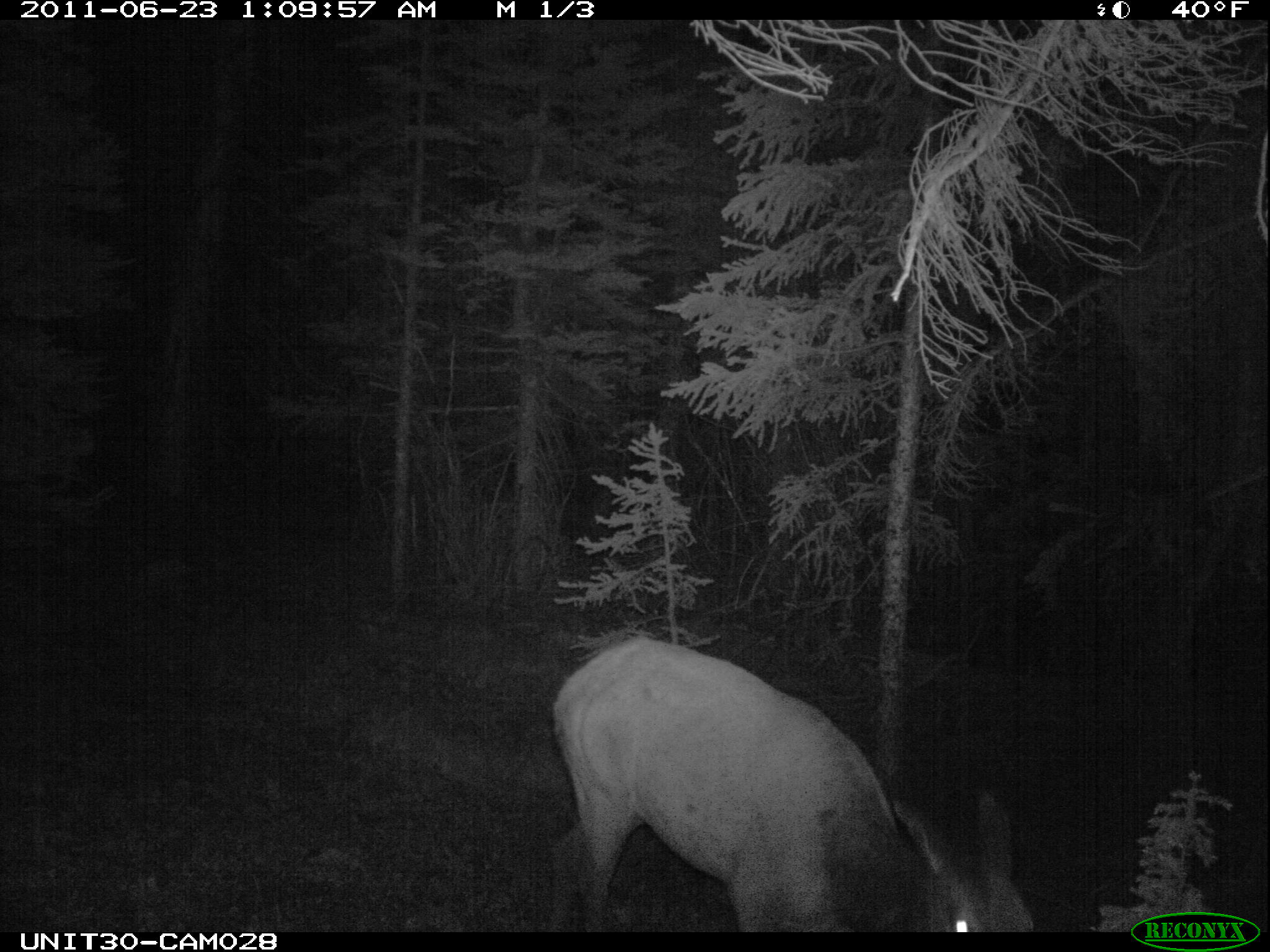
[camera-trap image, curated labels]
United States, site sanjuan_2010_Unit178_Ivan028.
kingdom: Animalia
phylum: Chordata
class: Mammalia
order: Artiodactyla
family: Cervidae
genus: Cervus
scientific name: Cervus elaphus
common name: red deer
Cervus elaphus (red deer).